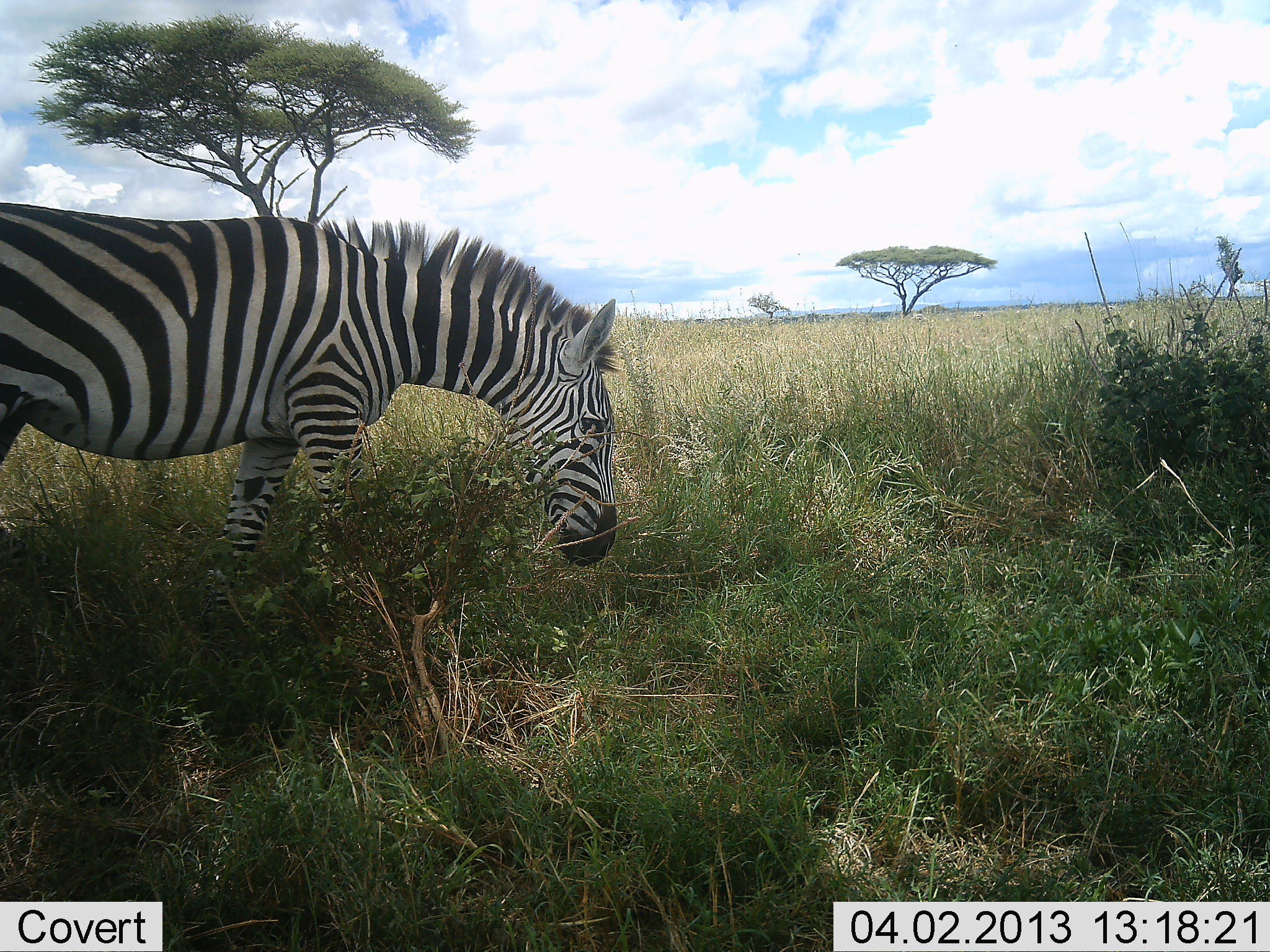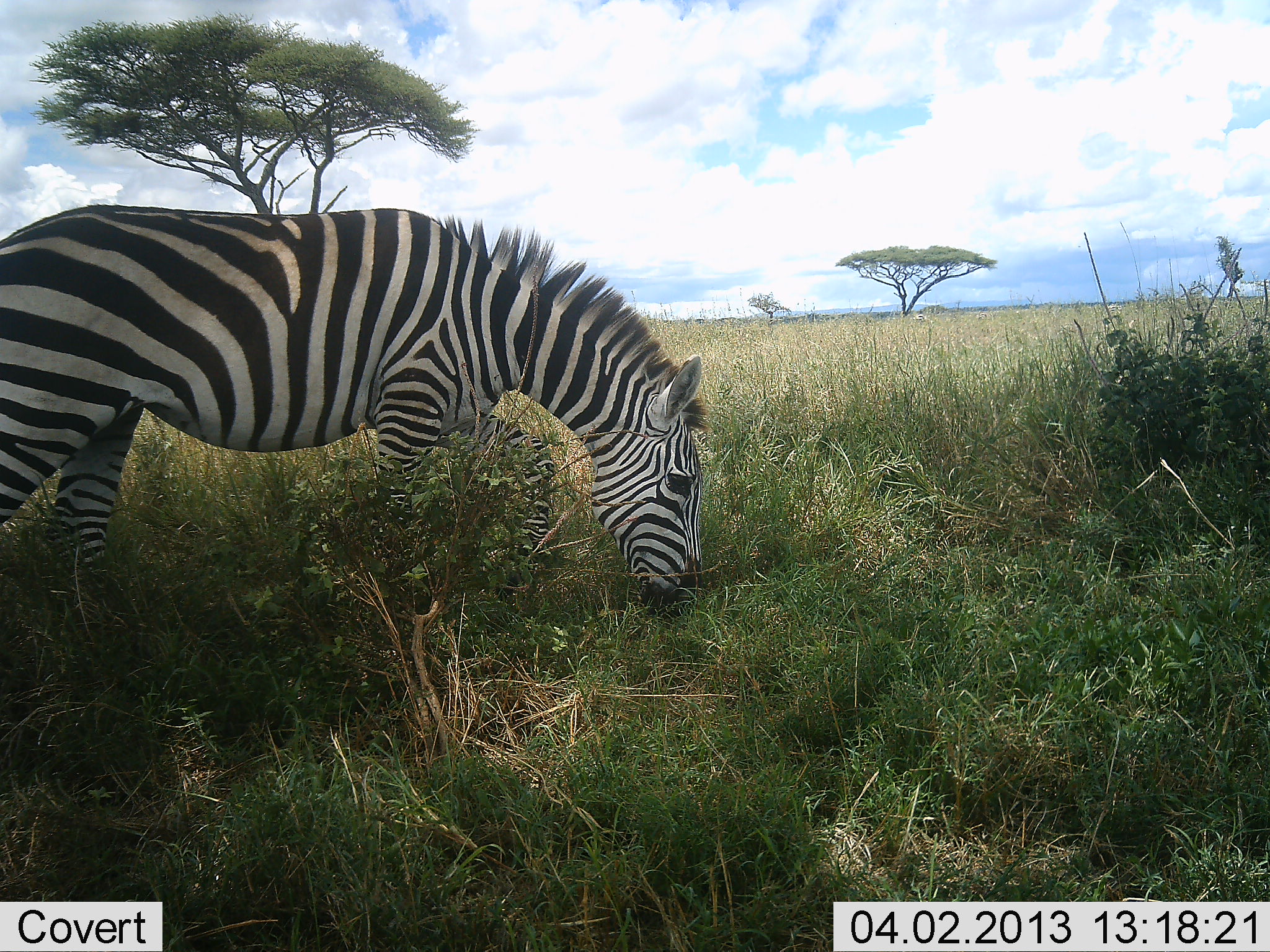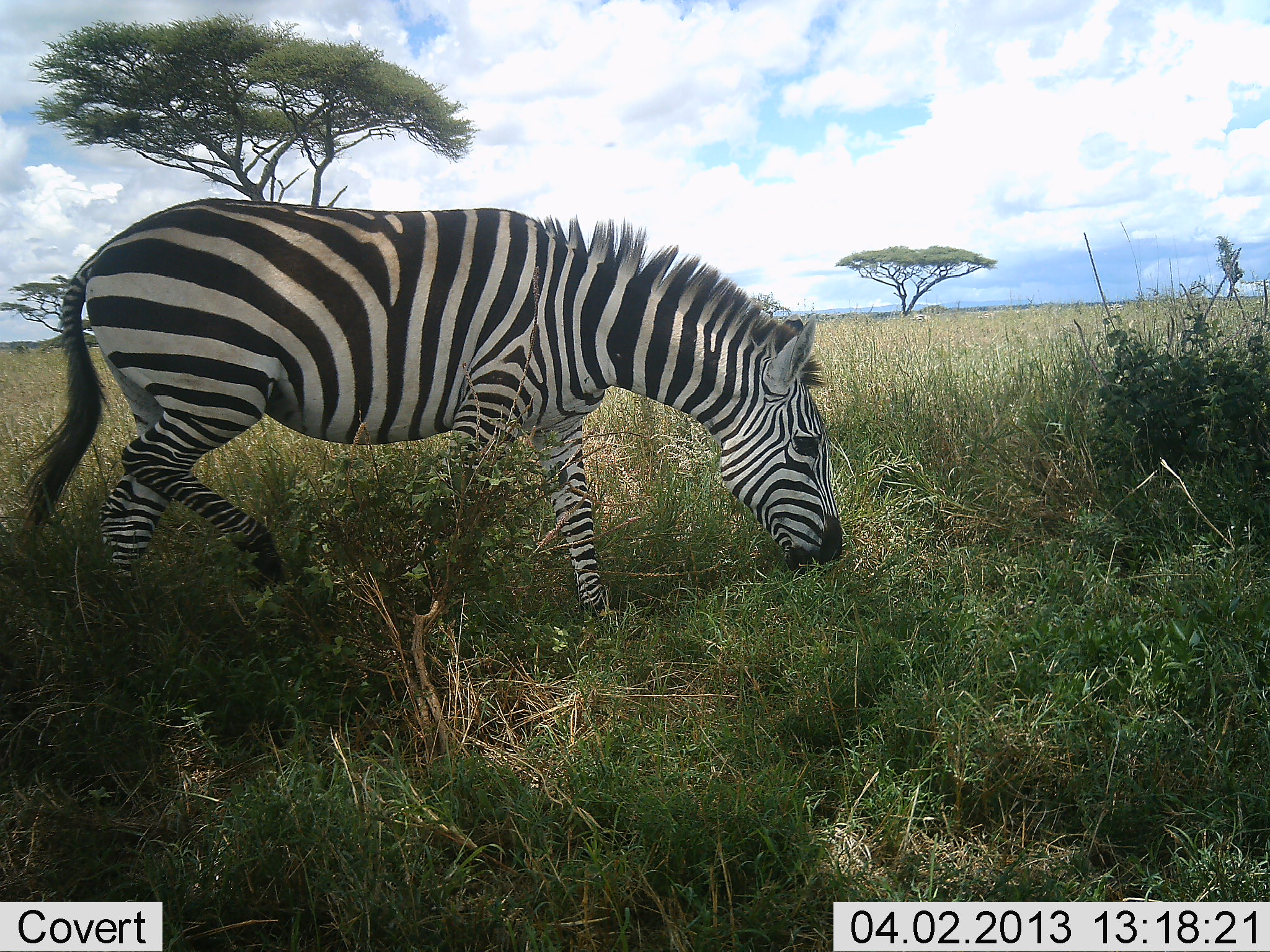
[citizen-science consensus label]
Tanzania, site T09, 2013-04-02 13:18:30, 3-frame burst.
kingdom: Animalia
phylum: Chordata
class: Mammalia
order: Perissodactyla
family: Equidae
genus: Equus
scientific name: Equus quagga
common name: plains zebra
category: zebra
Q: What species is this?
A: Zebra (plains zebra) (Equus quagga).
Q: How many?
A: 1.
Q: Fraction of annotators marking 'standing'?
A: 4%.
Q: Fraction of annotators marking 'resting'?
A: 0%.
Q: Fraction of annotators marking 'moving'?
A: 42%.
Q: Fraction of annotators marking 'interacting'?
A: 0%.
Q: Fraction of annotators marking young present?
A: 0%.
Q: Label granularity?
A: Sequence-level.